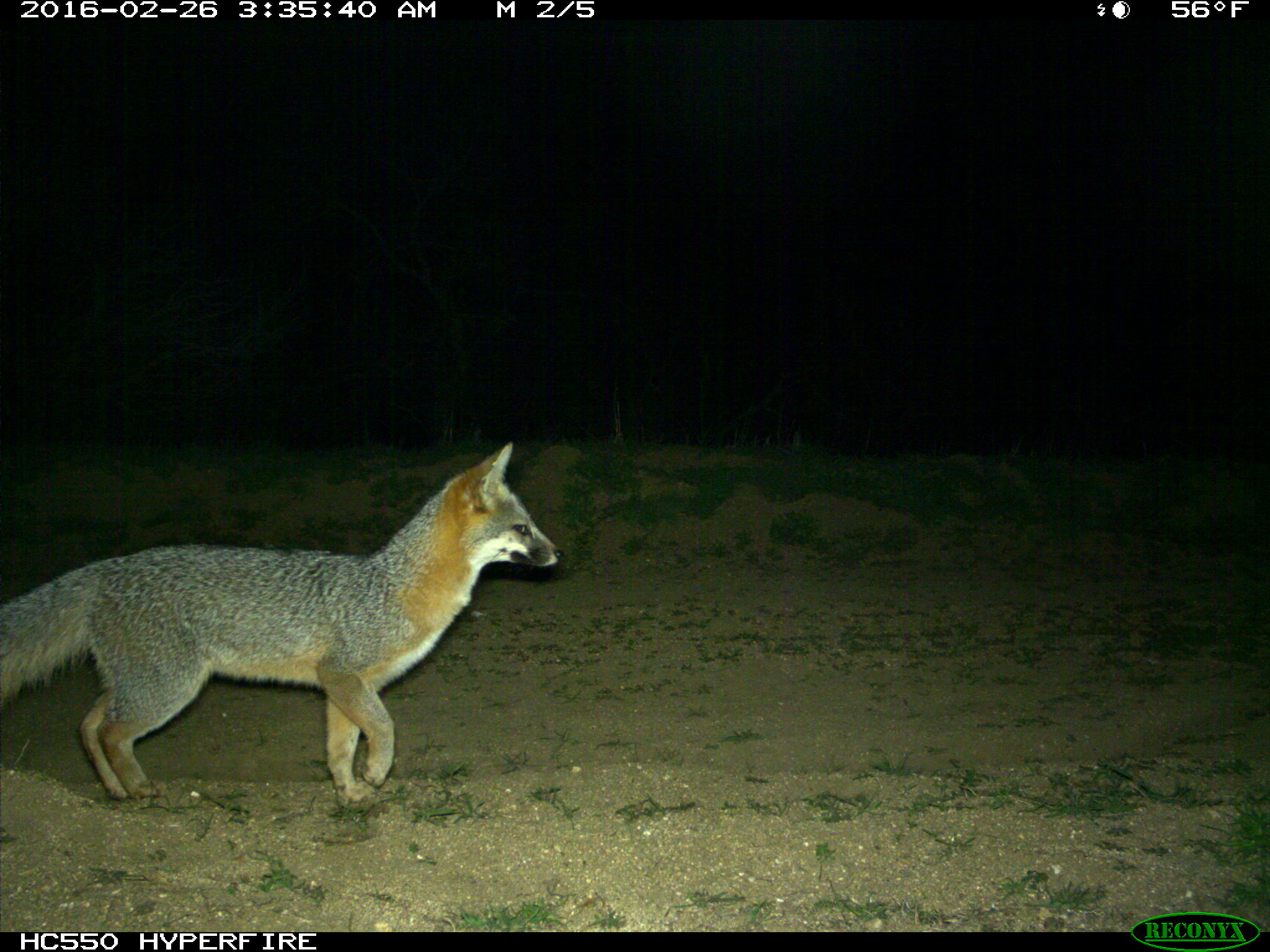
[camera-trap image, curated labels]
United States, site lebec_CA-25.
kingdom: Animalia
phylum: Chordata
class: Mammalia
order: Carnivora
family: Canidae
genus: Urocyon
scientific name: Urocyon cinereoargenteus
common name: gray fox